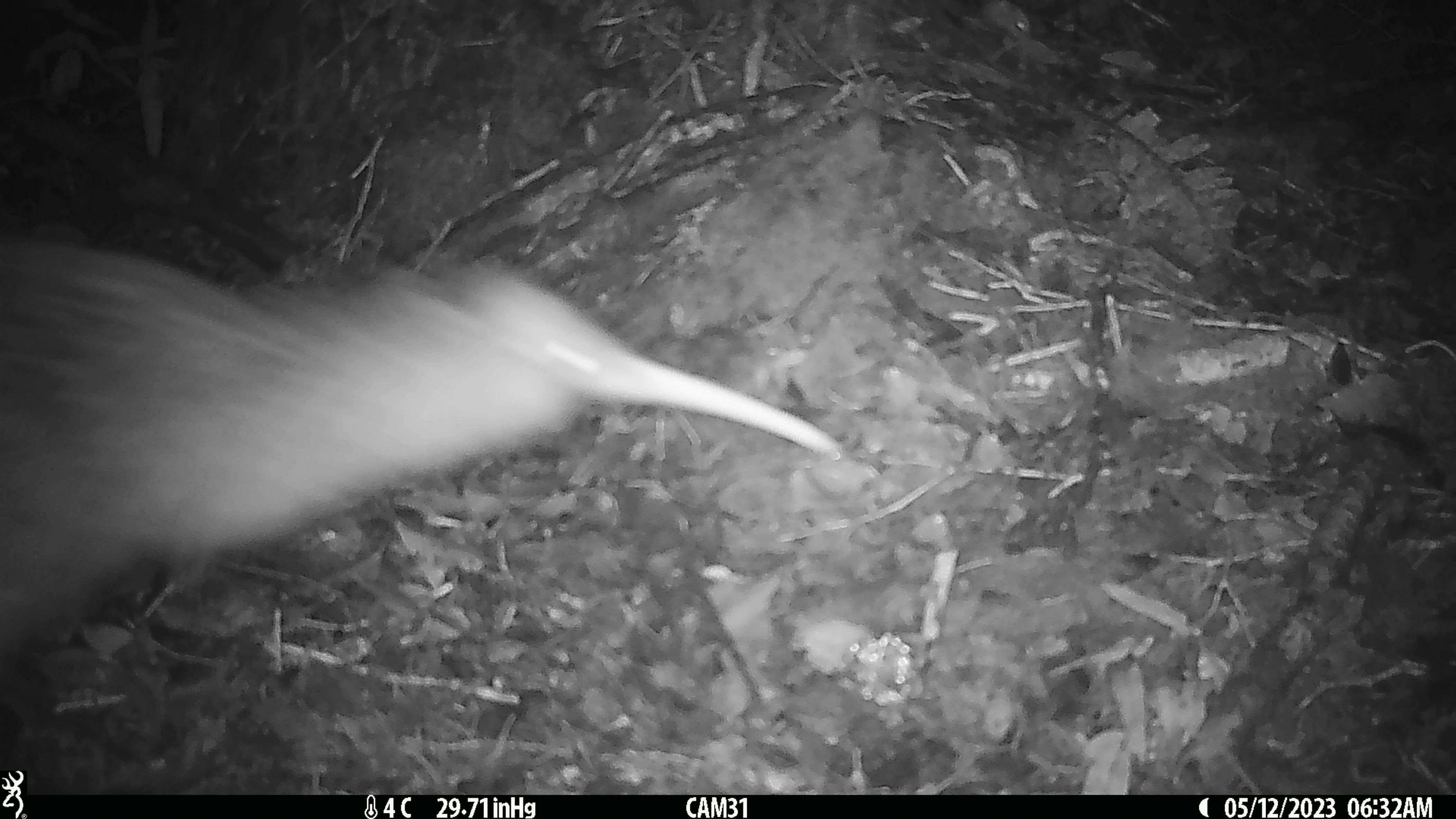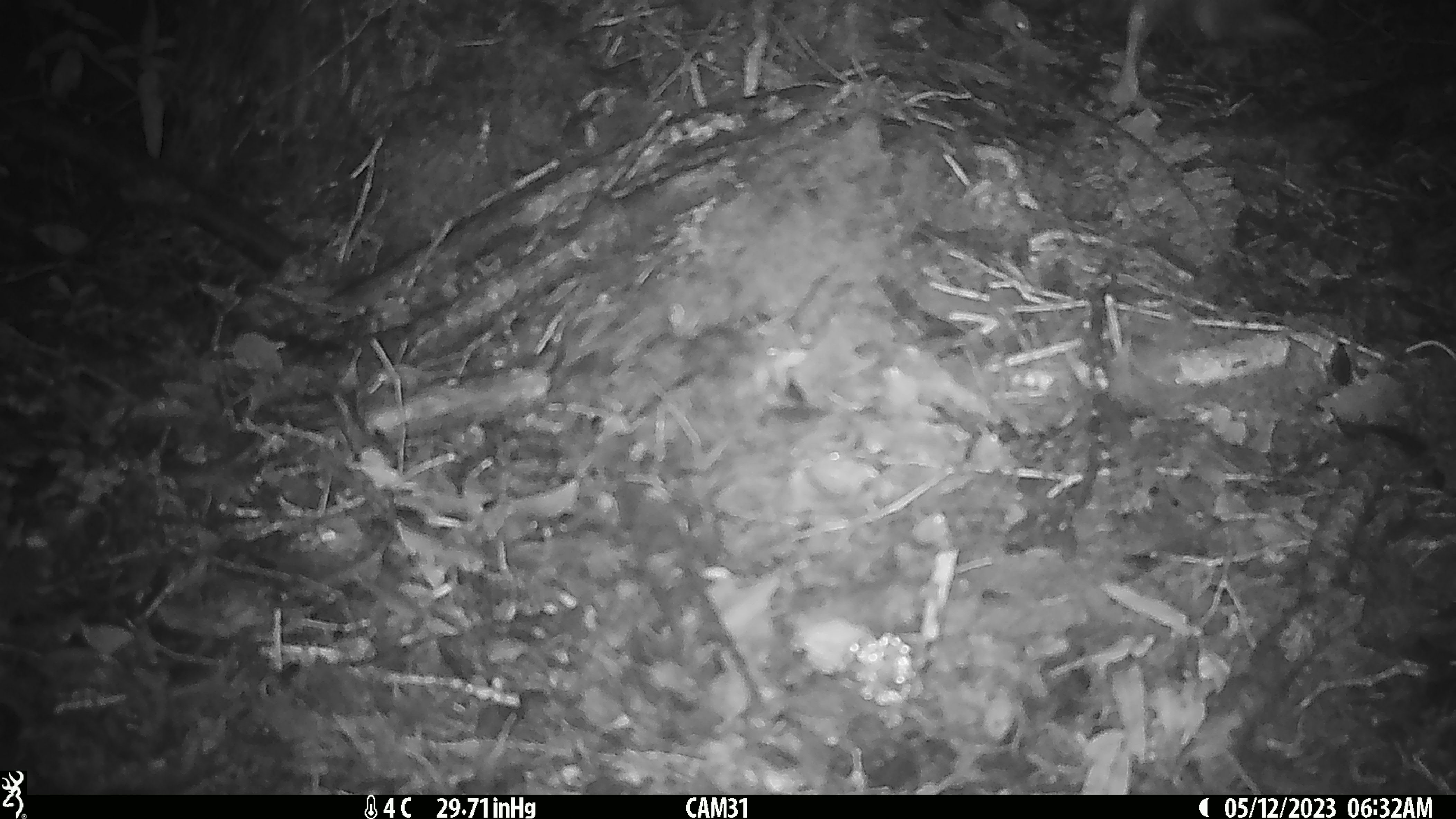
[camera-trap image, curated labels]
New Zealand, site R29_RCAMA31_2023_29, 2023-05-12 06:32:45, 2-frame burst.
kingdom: Animalia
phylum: Chordata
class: Aves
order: Apterygiformes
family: Apterygidae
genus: Apteryx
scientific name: Apteryx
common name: kiwi